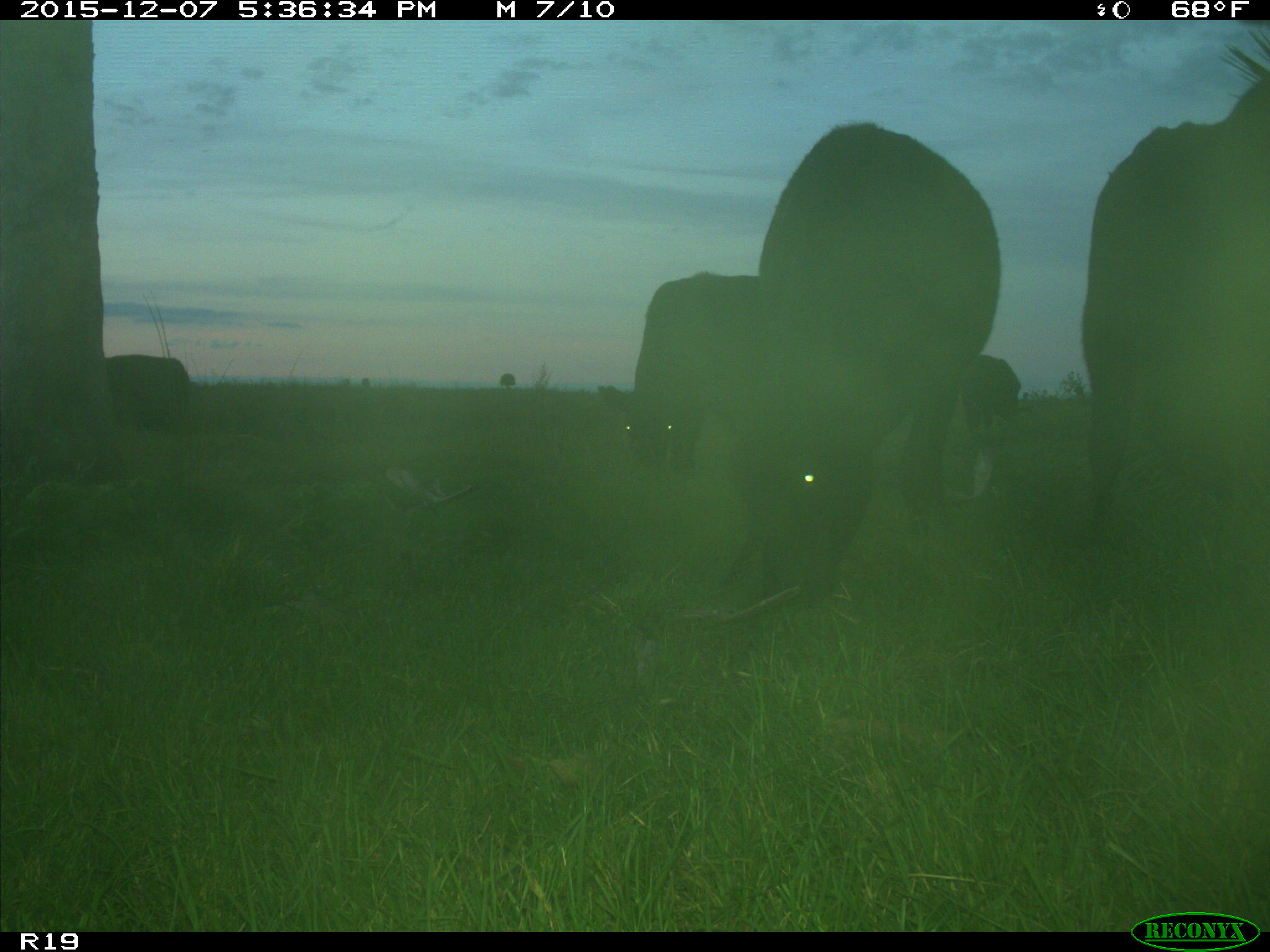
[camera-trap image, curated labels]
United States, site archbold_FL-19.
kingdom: Animalia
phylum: Chordata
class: Mammalia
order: Artiodactyla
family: Bovidae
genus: Bos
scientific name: Bos taurus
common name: domestic cow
Bos taurus (domestic cow).